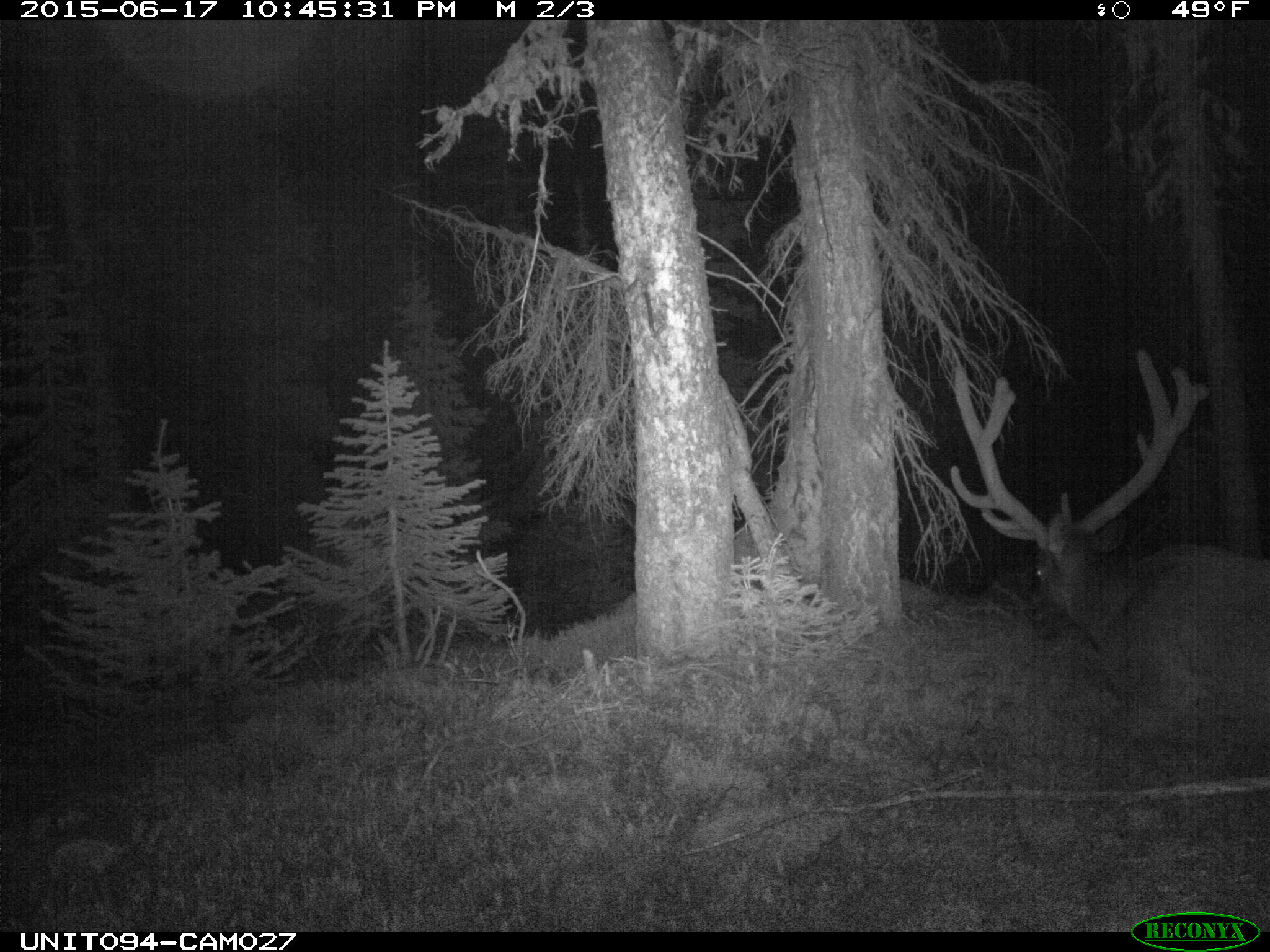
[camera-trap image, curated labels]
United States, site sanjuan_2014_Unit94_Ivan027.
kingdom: Animalia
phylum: Chordata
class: Mammalia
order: Artiodactyla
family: Cervidae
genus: Cervus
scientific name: Cervus elaphus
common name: red deer